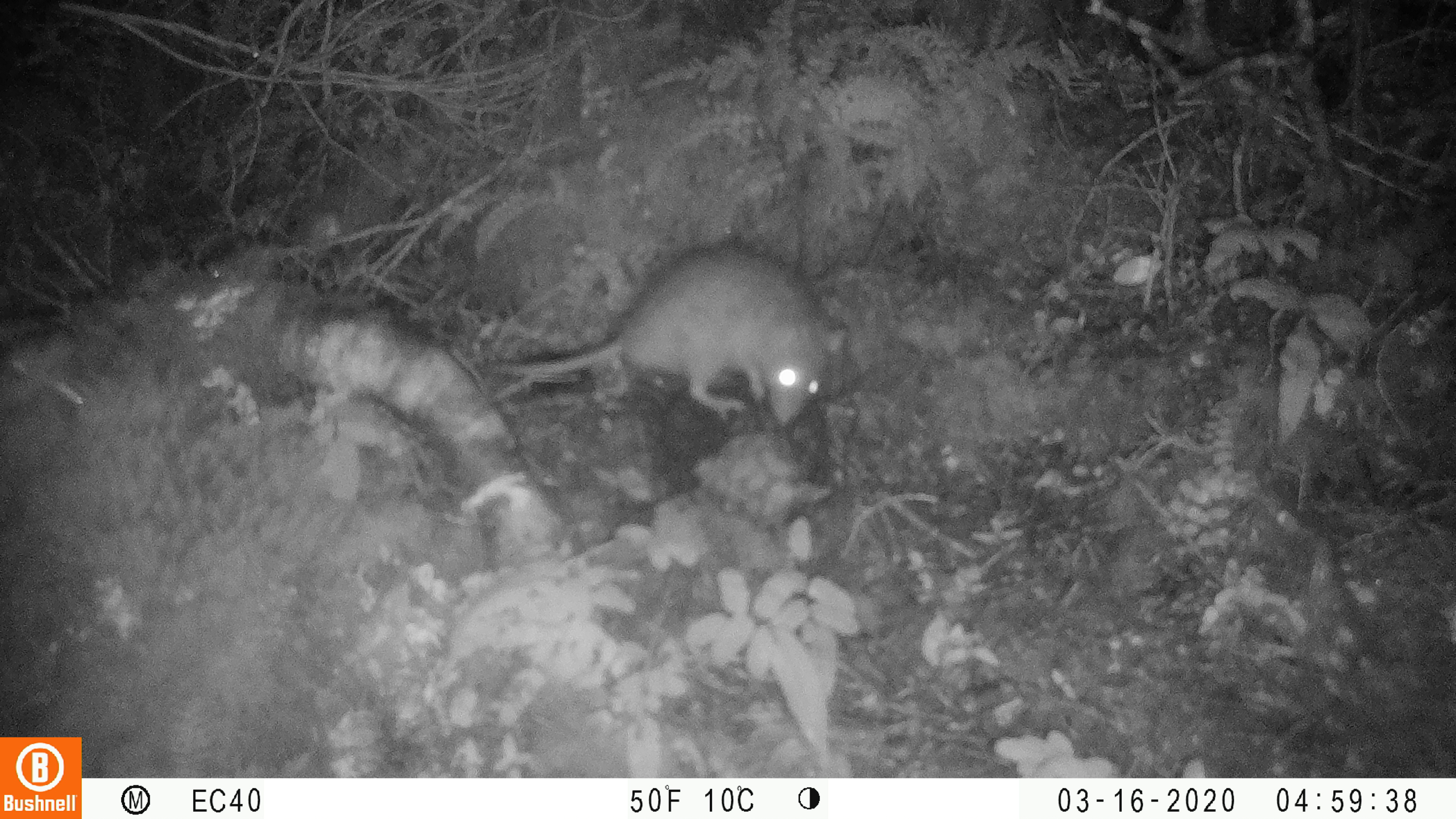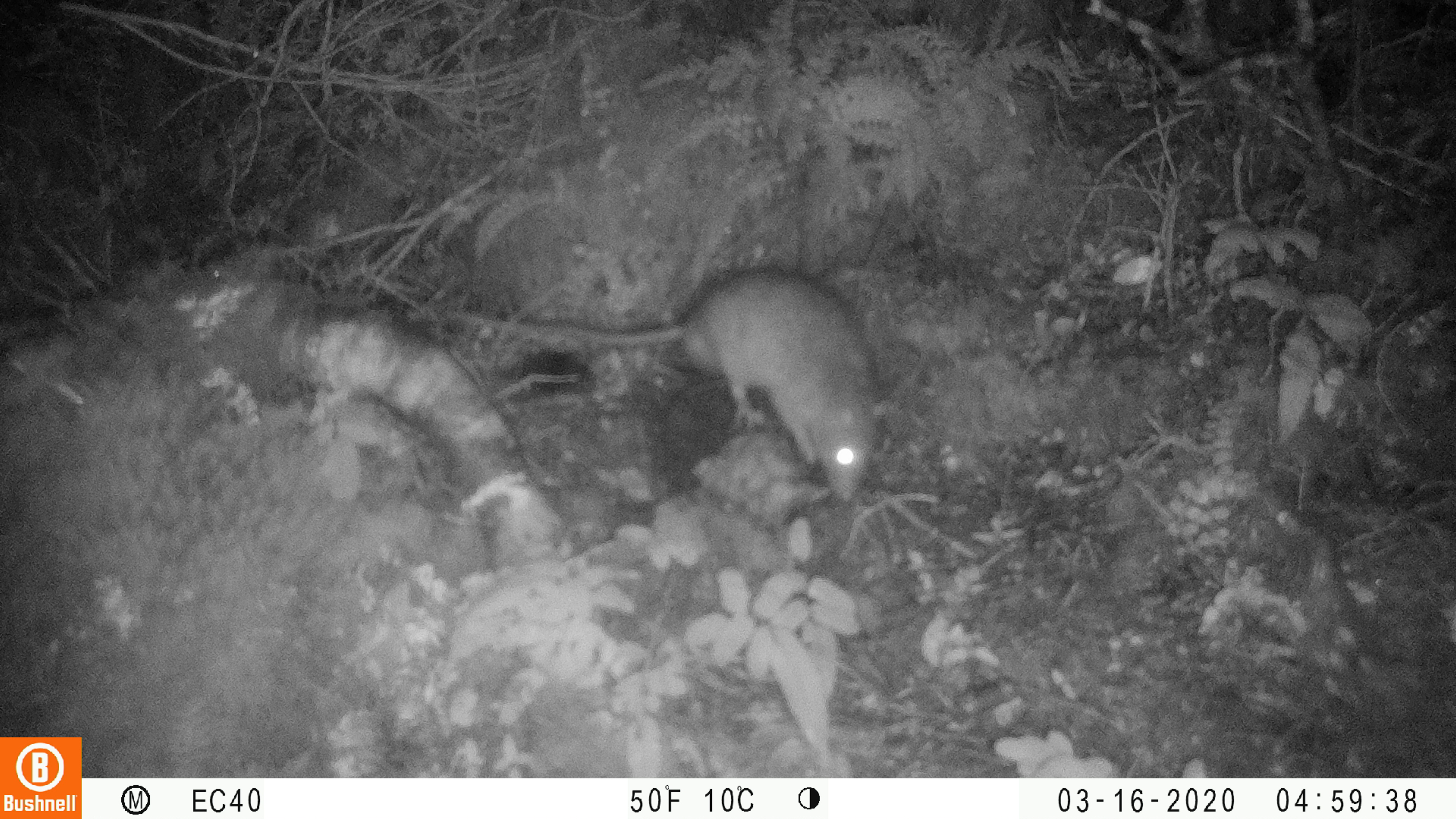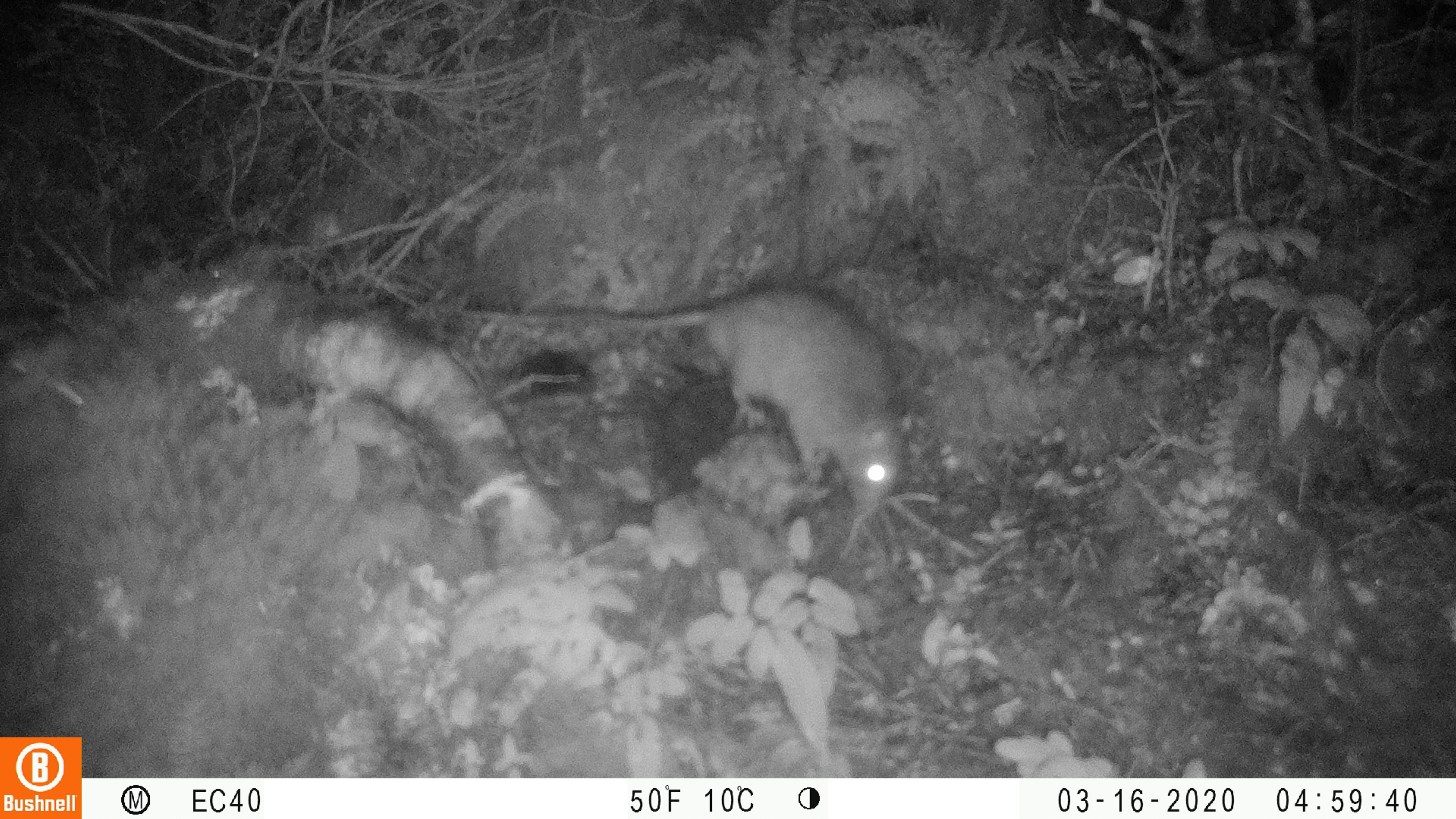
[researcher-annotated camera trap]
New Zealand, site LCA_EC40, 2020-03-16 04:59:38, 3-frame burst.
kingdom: Animalia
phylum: Chordata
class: Mammalia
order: Rodentia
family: Muridae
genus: Rattus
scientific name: Rattus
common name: rat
Rat (Rattus).